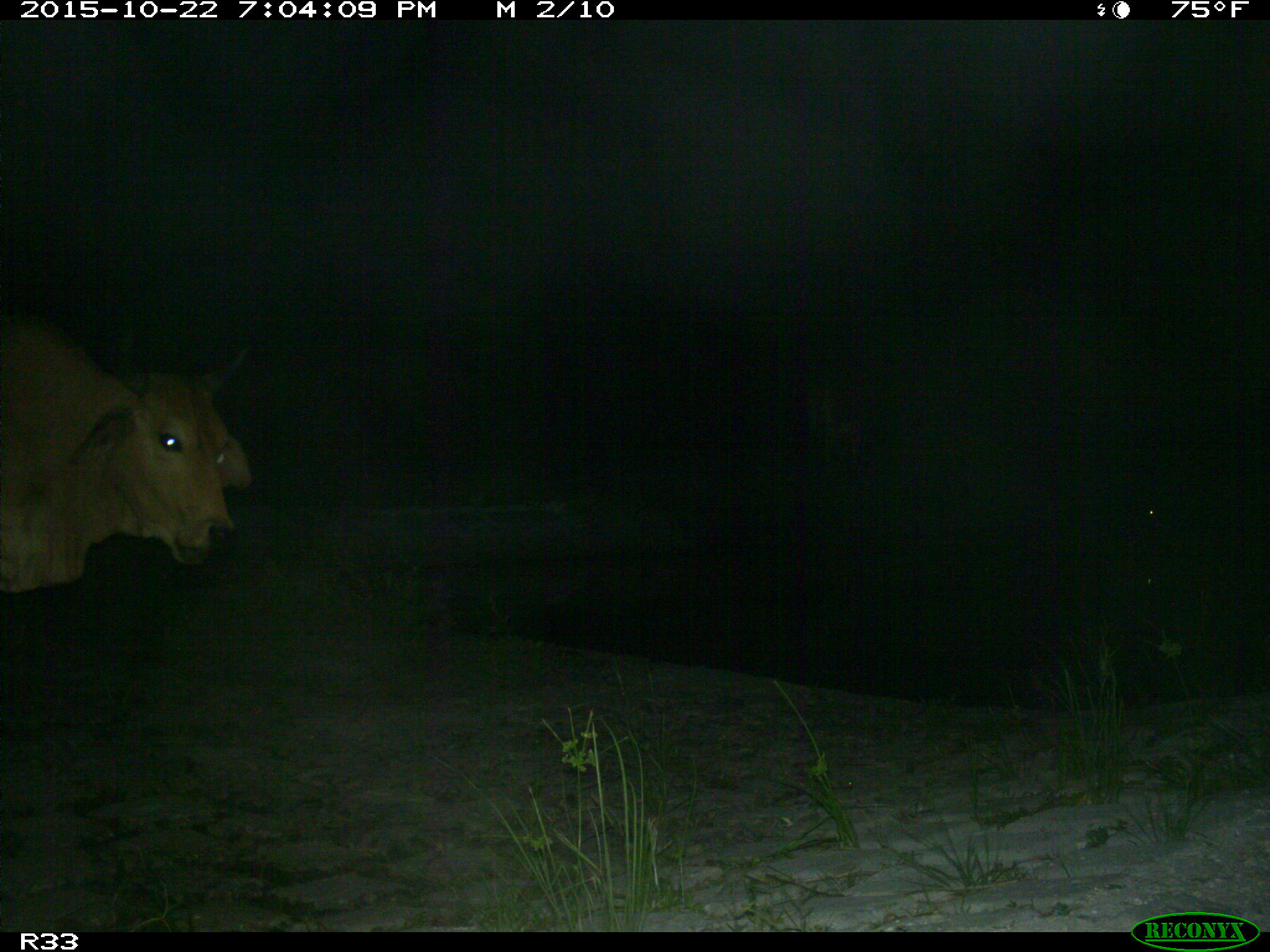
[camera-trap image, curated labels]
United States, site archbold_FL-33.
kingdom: Animalia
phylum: Chordata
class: Mammalia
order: Artiodactyla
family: Bovidae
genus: Bos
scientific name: Bos taurus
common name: domestic cow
Bos taurus (domestic cow).